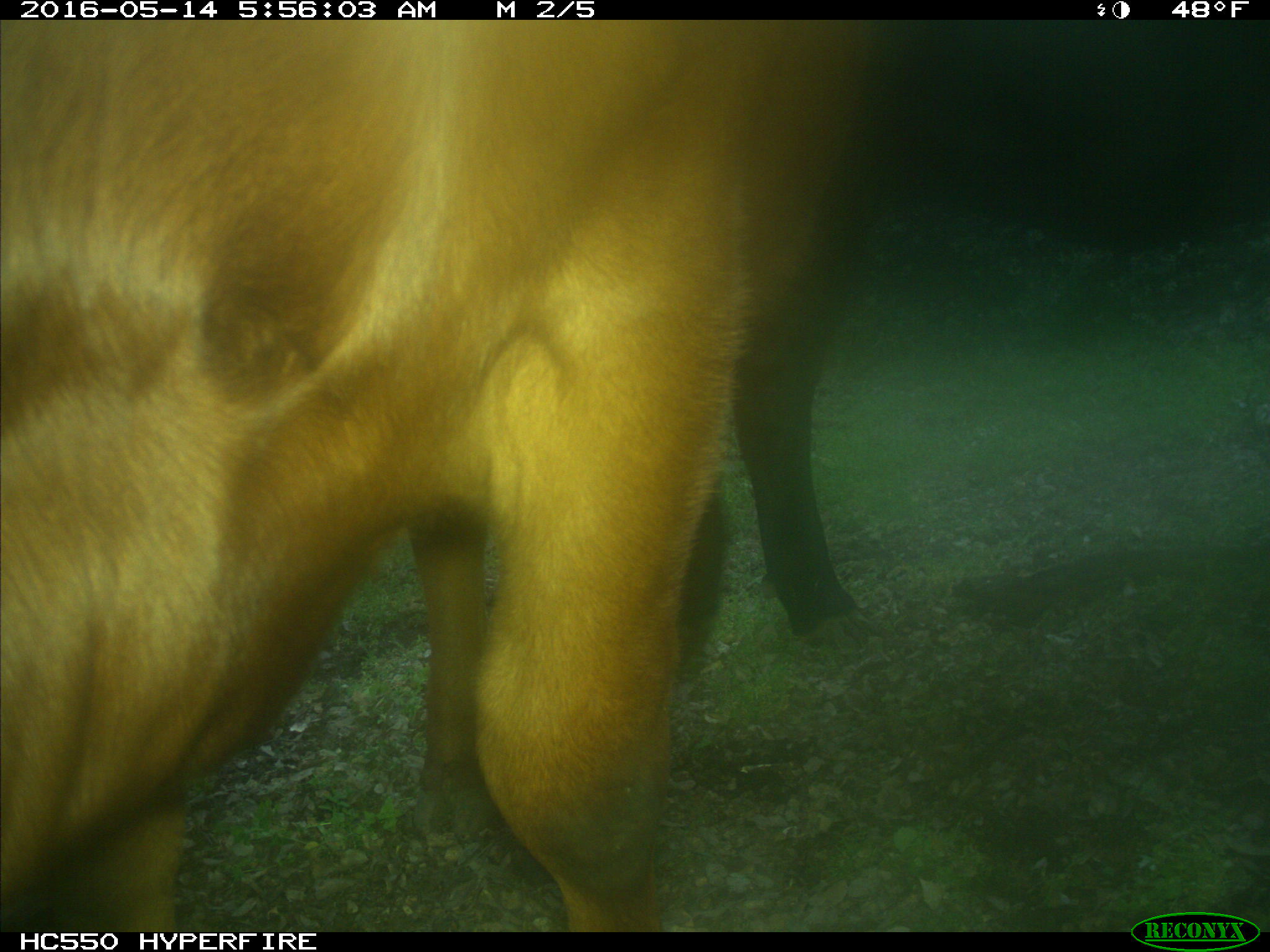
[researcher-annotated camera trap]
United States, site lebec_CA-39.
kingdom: Animalia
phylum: Chordata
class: Mammalia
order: Artiodactyla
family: Bovidae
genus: Bos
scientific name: Bos taurus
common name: domestic cow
Bos taurus (domestic cow).